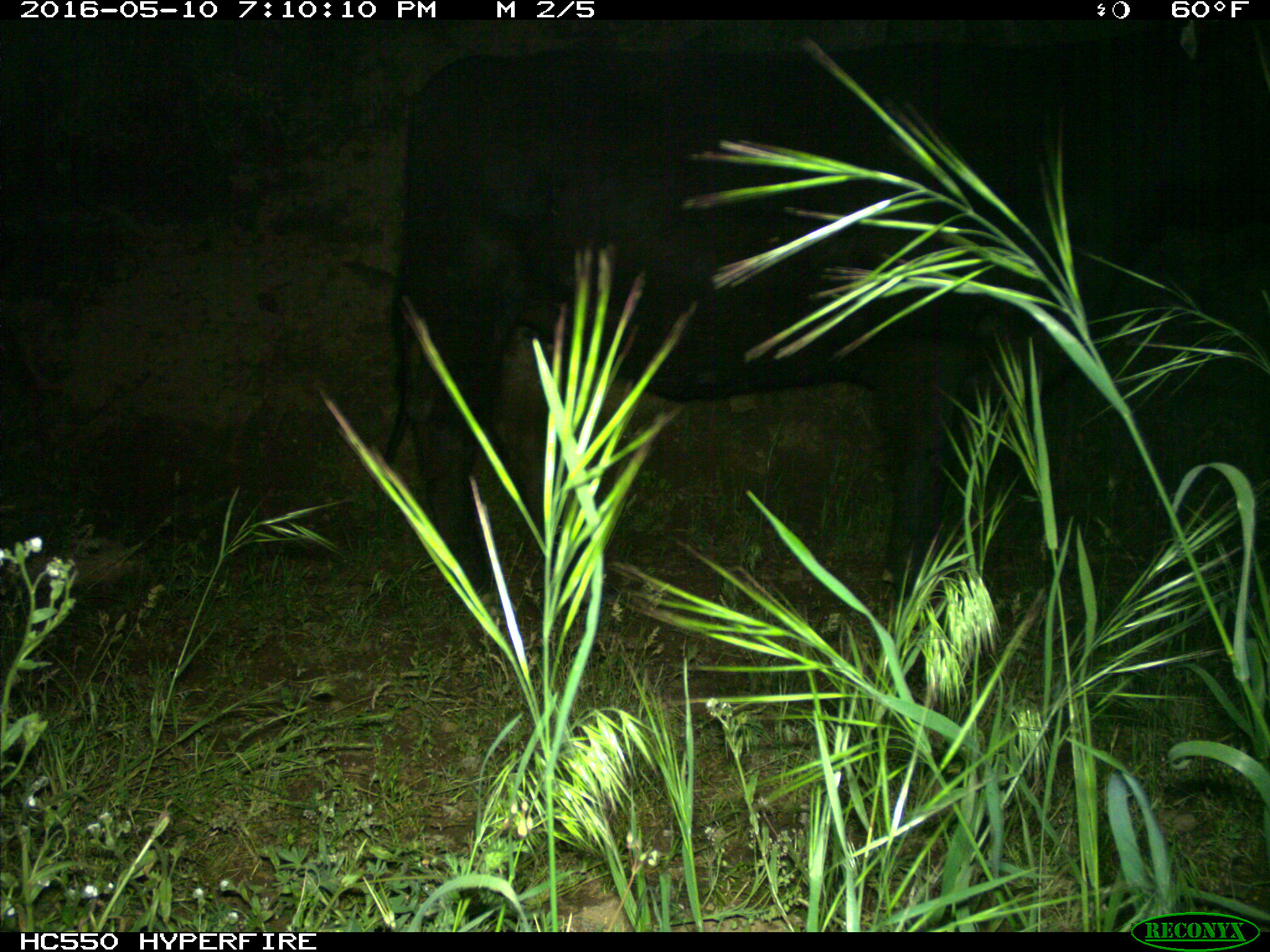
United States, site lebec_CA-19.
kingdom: Animalia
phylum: Chordata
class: Mammalia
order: Artiodactyla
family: Bovidae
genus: Bos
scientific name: Bos taurus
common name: domestic cow